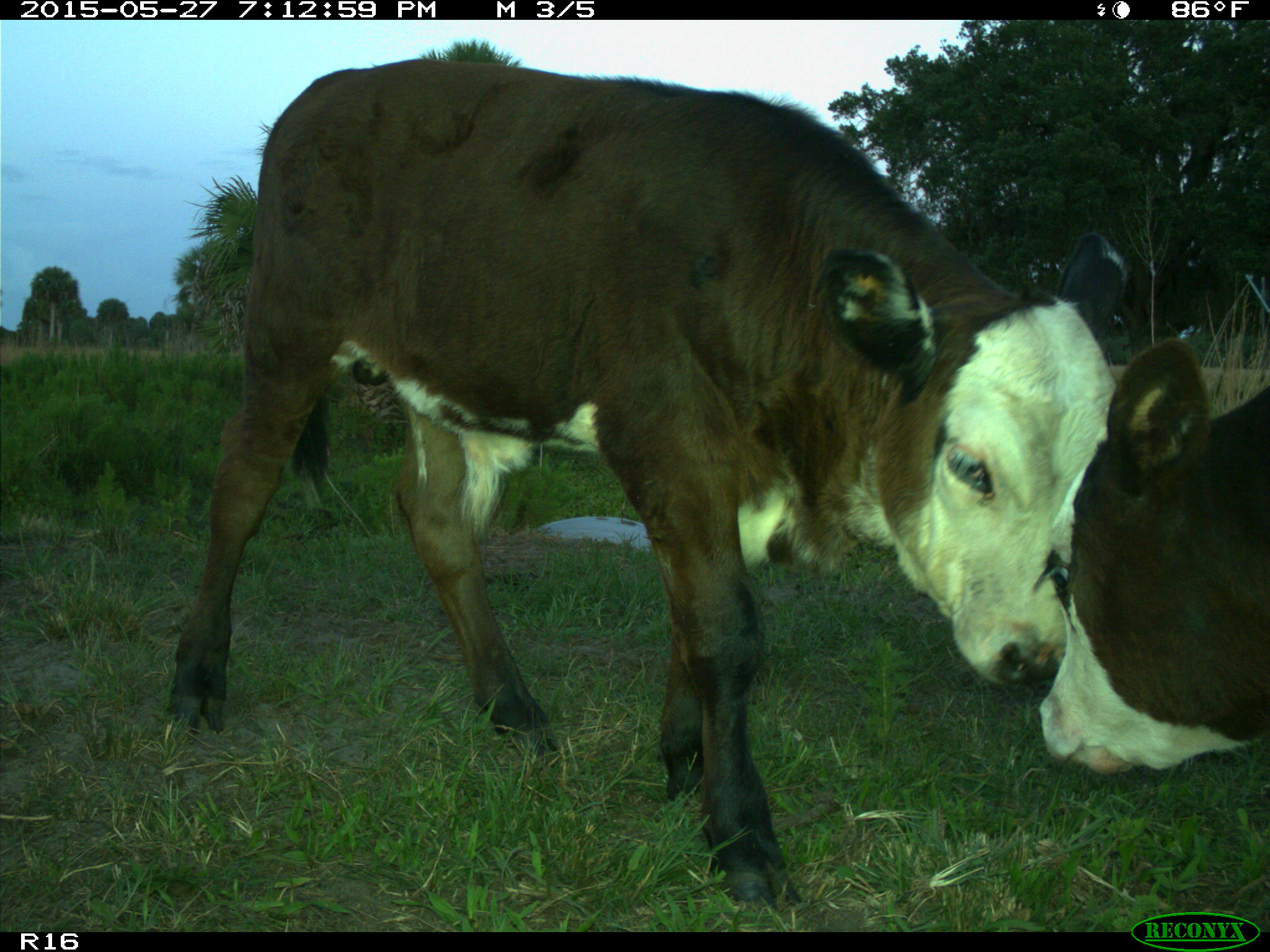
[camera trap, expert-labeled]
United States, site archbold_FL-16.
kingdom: Animalia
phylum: Chordata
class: Mammalia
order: Artiodactyla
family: Bovidae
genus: Bos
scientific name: Bos taurus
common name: domestic cow